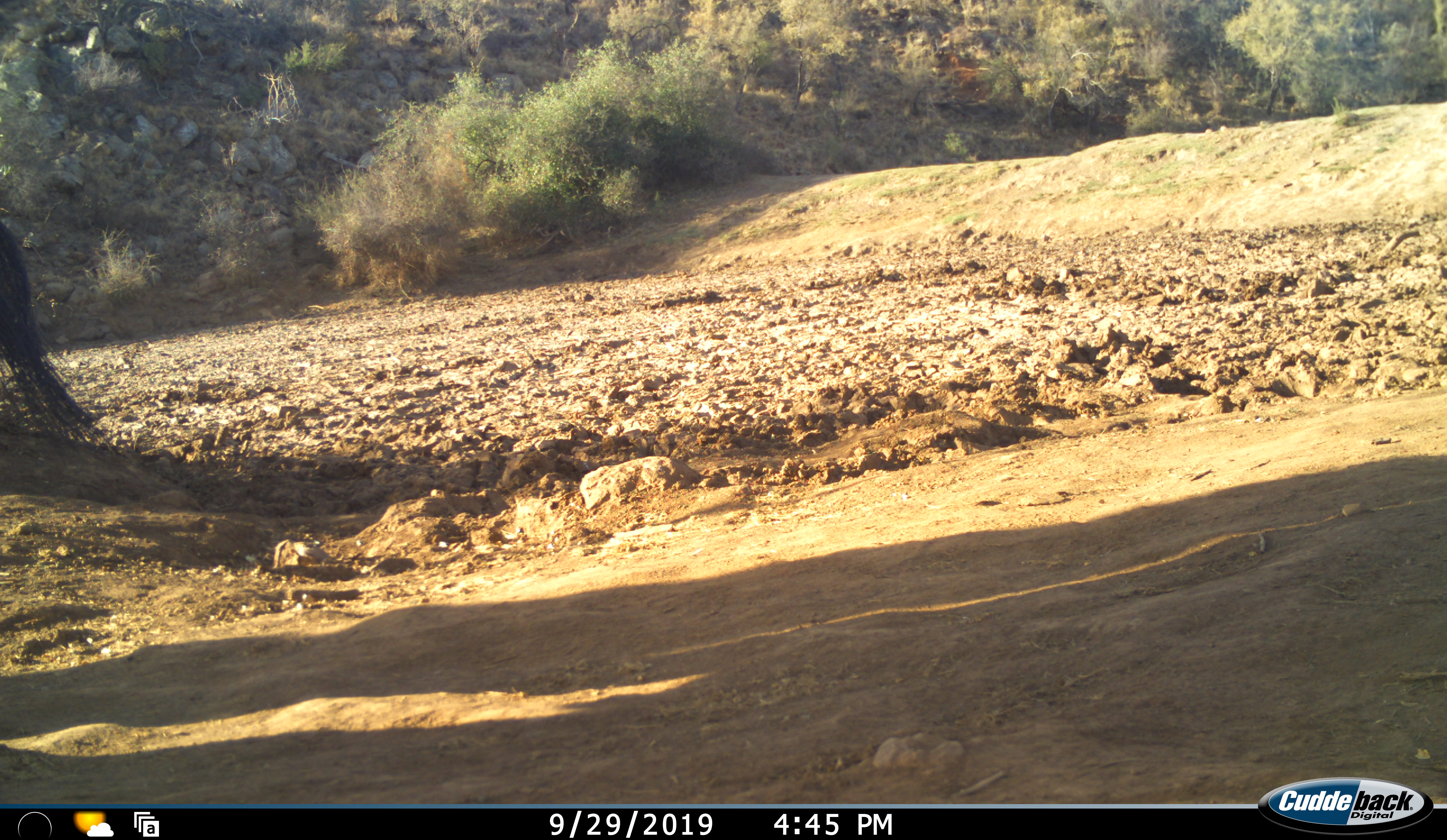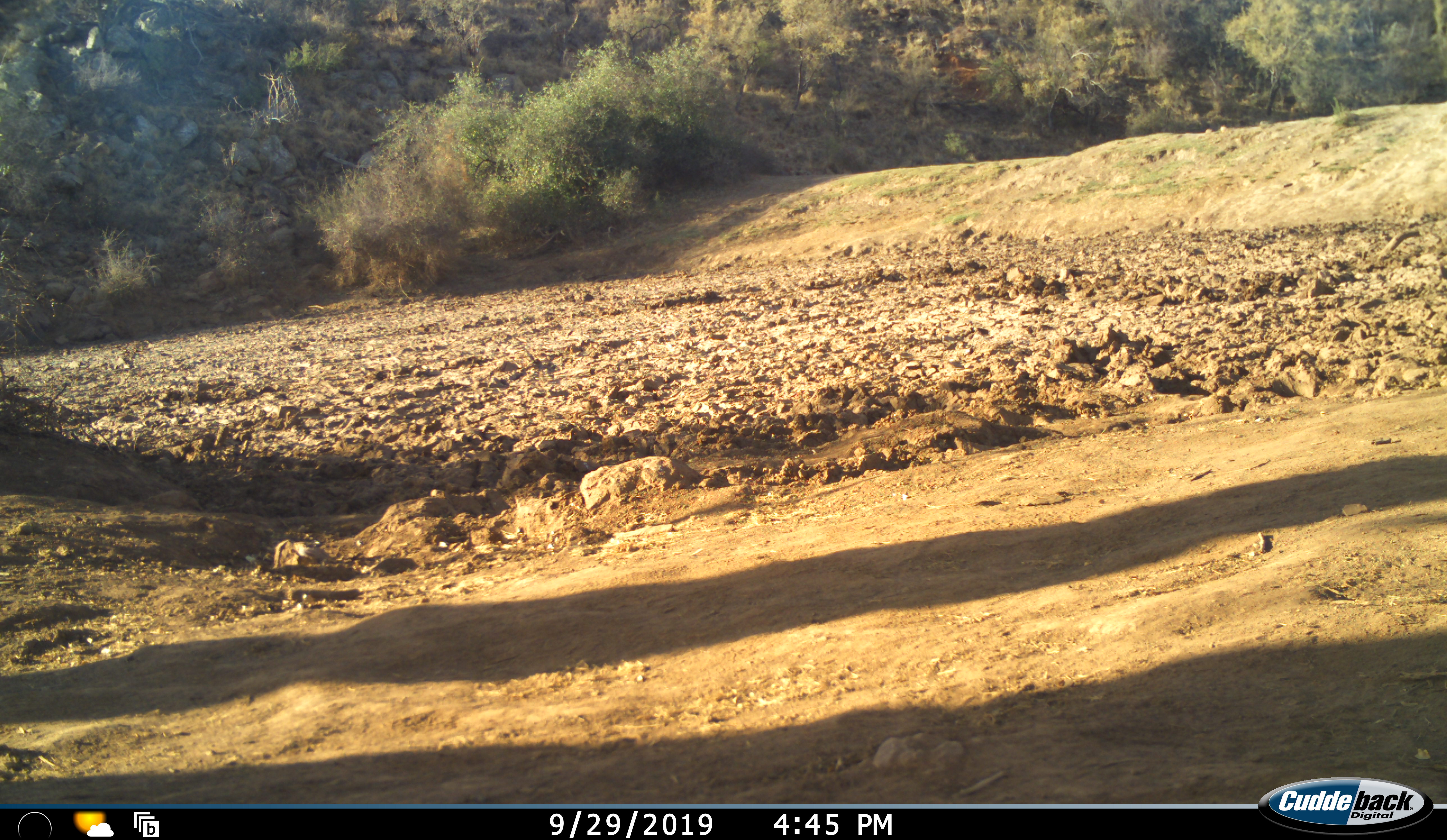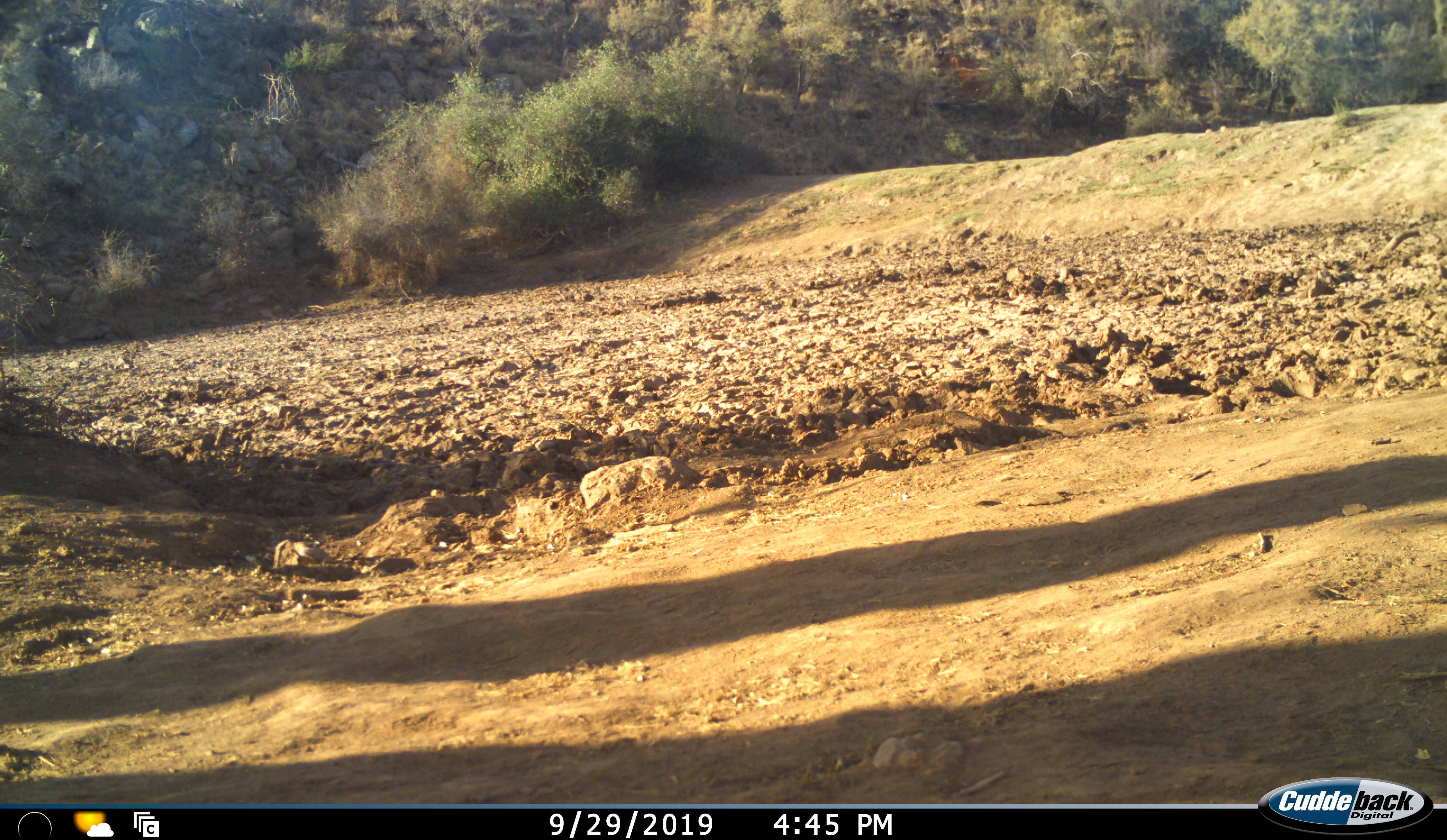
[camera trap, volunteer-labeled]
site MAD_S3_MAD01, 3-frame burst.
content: unidentified animal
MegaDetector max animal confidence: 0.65